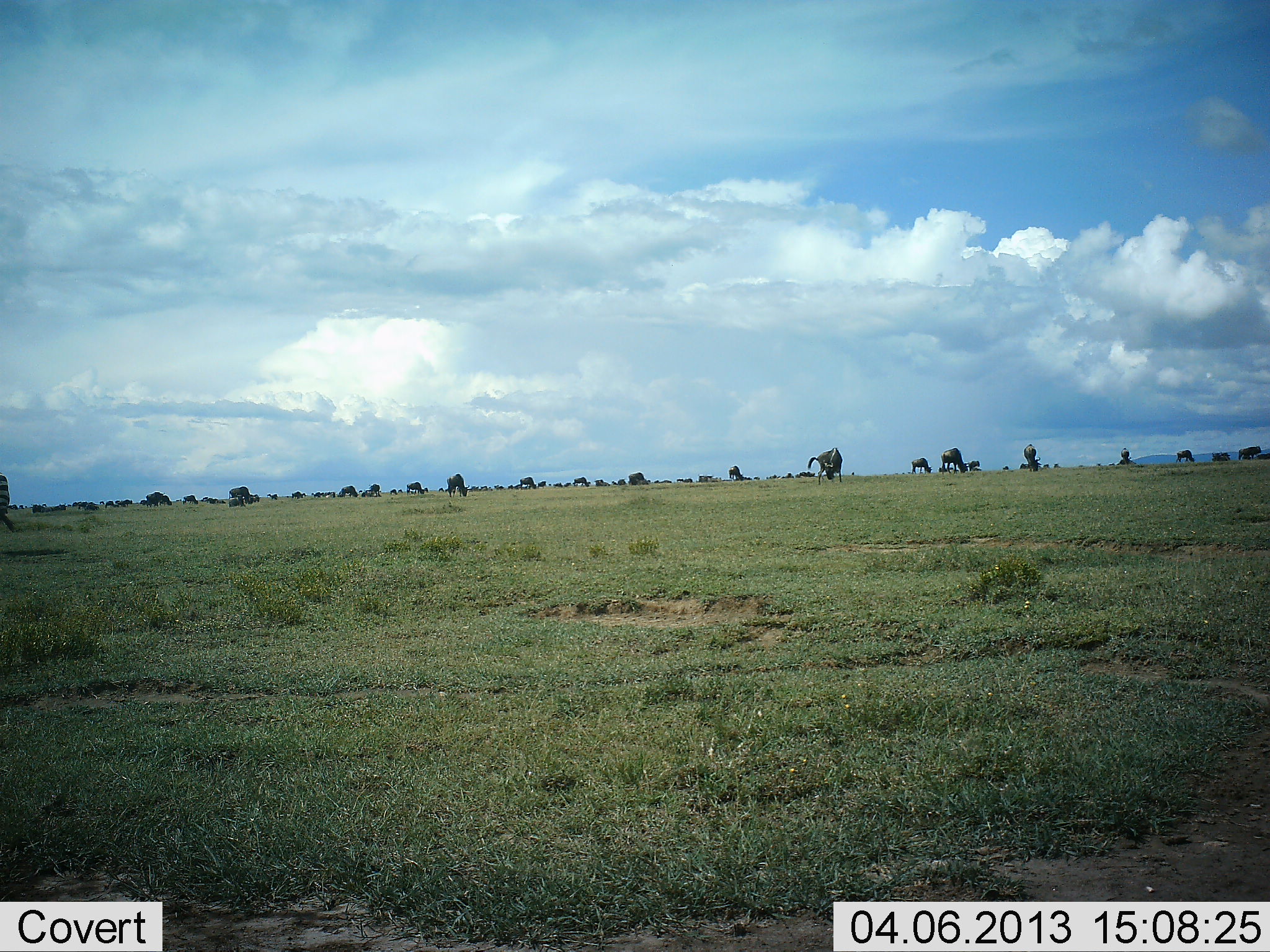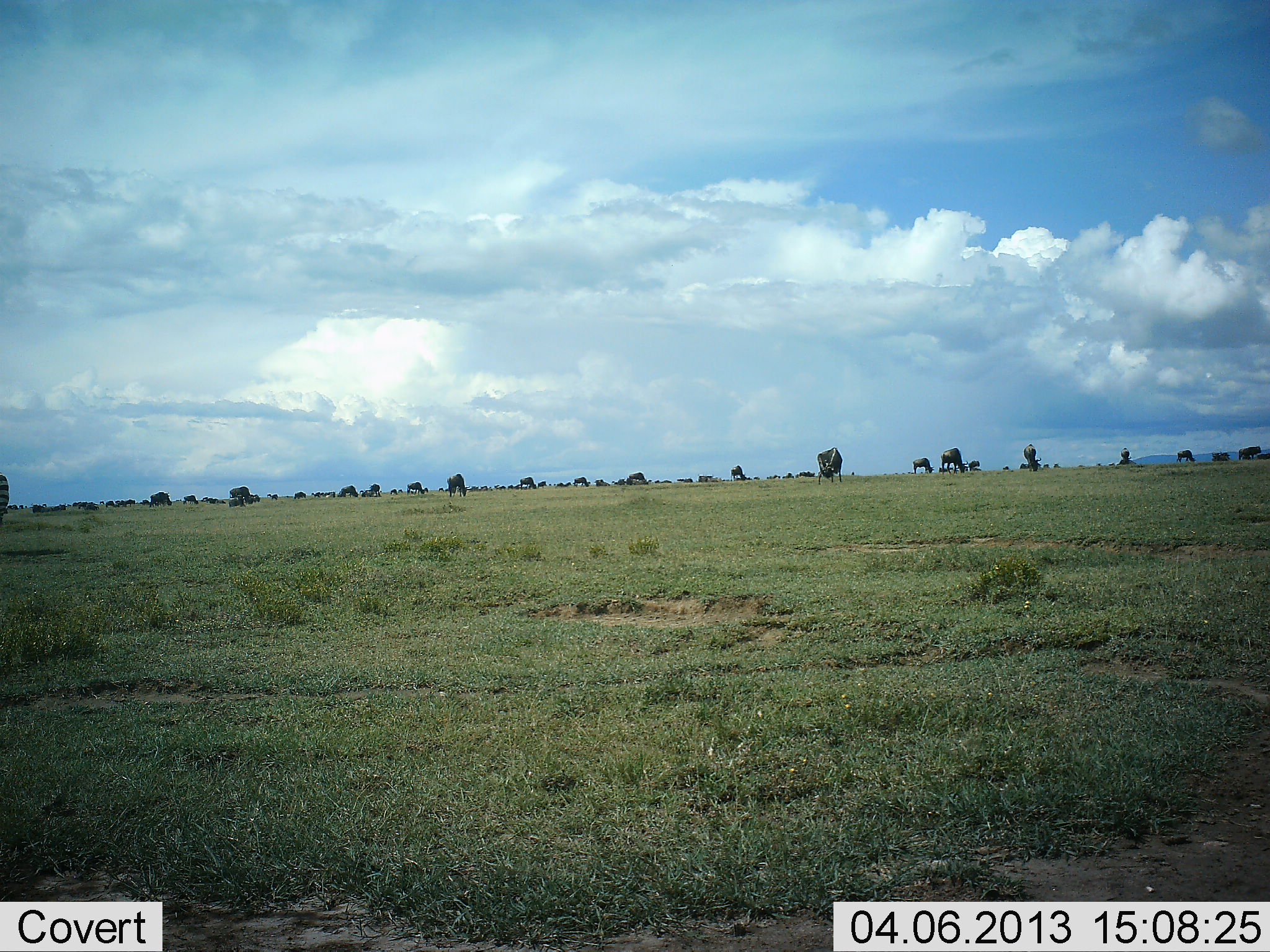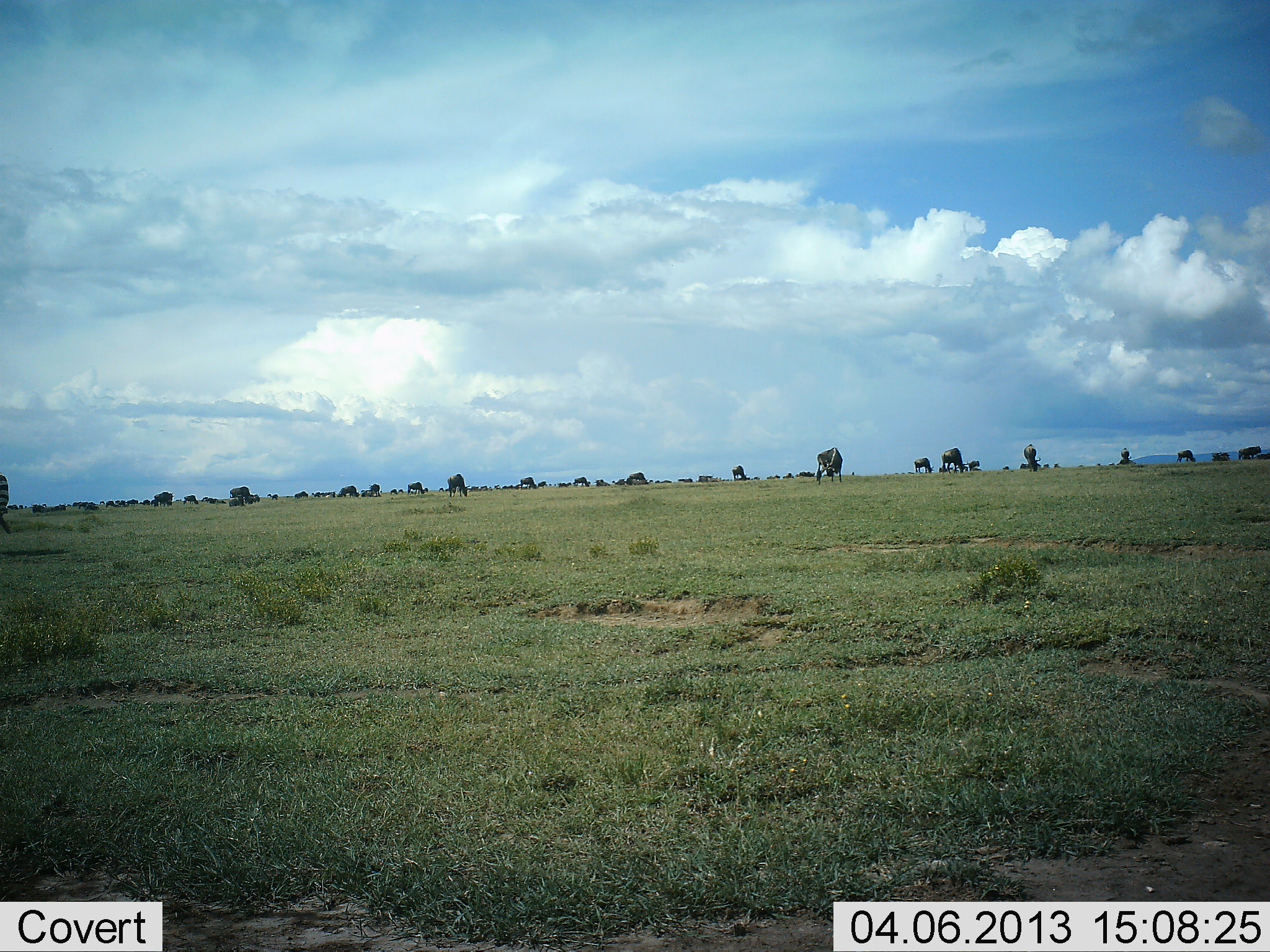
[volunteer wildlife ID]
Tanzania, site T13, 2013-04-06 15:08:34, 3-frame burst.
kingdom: Animalia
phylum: Chordata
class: Mammalia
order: Artiodactyla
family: Bovidae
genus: Connochaetes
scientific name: Connochaetes taurinus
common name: blue wildebeest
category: wildebeest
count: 51+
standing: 37%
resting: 0%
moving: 21%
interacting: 0%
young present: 0%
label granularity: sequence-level